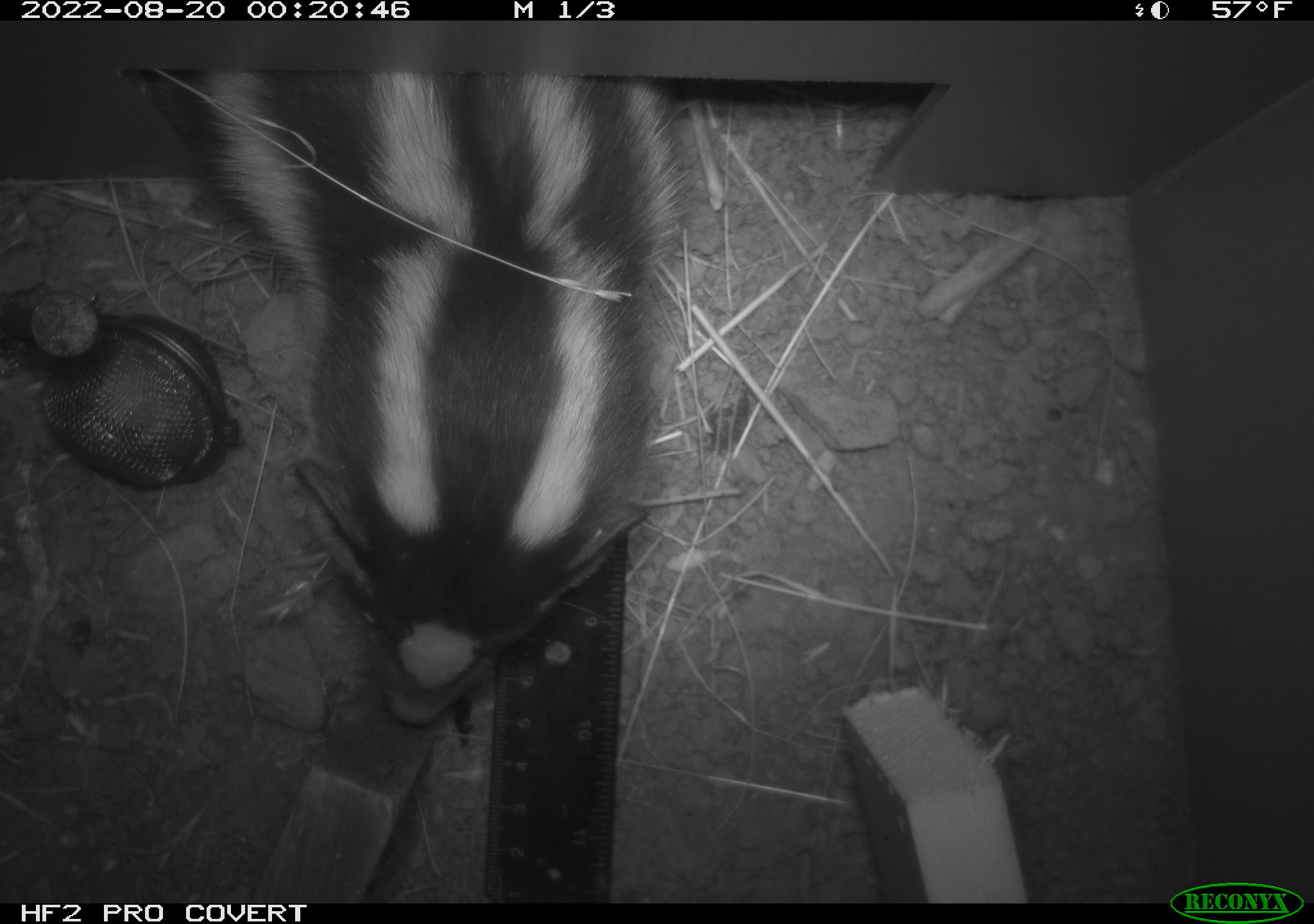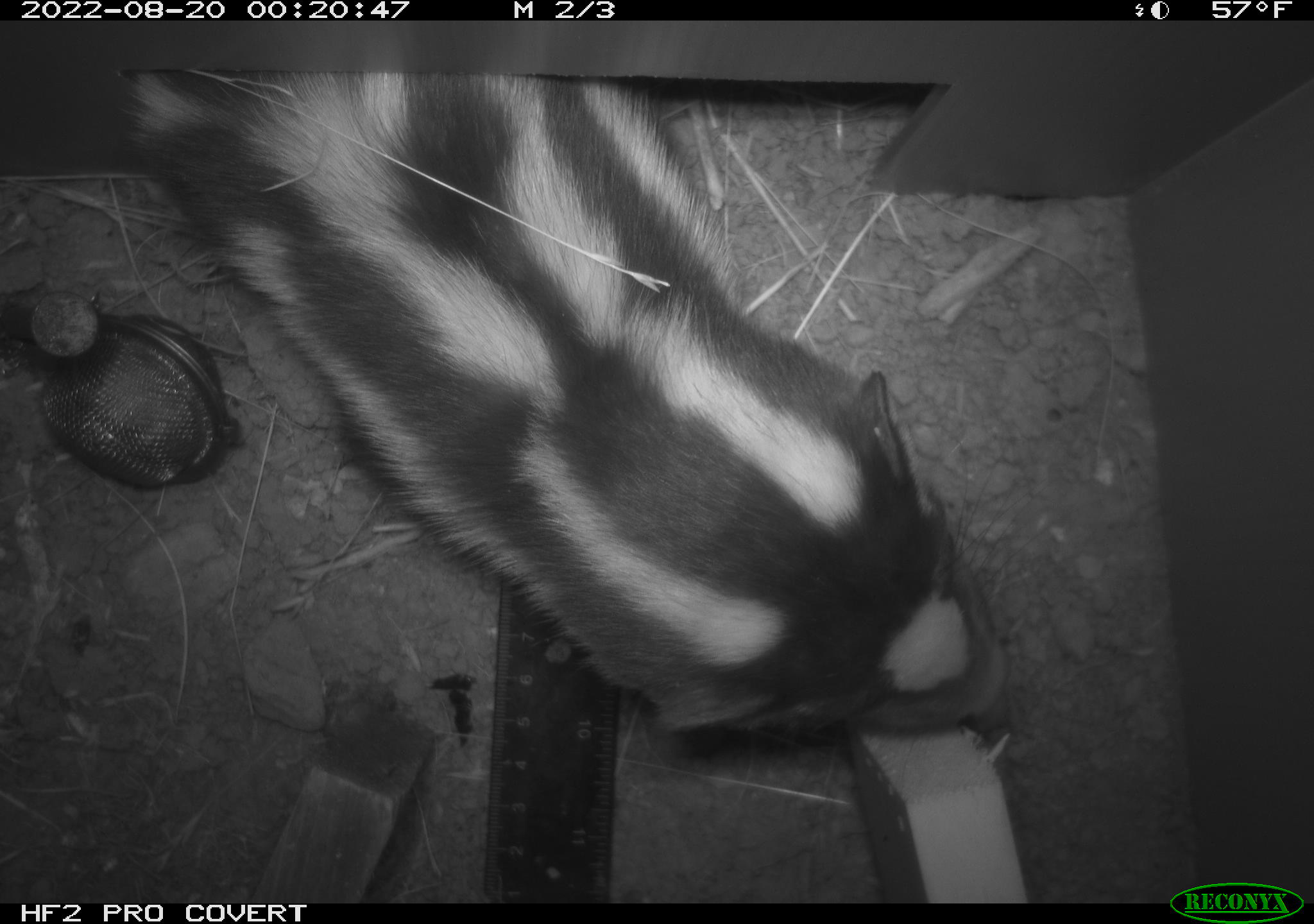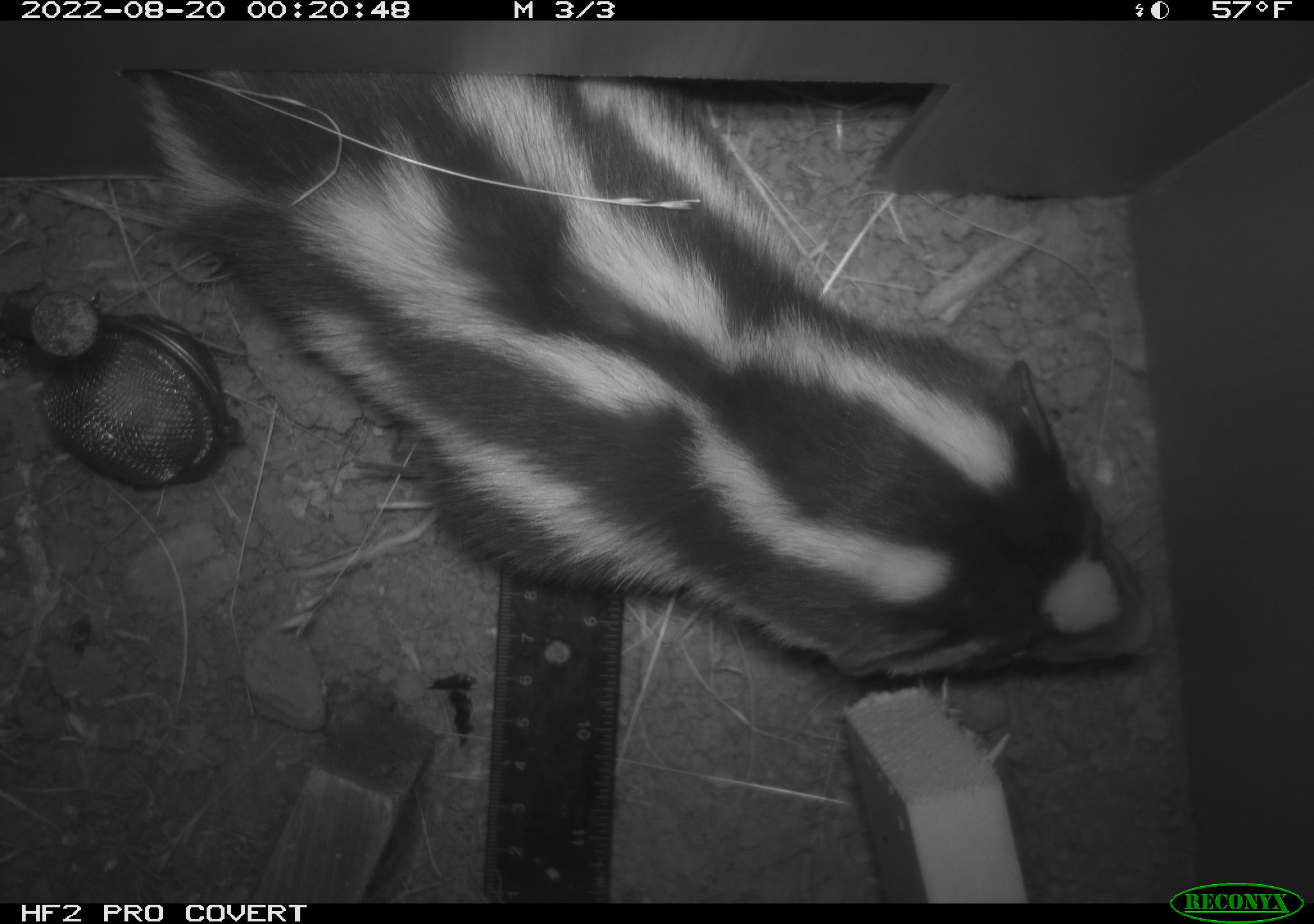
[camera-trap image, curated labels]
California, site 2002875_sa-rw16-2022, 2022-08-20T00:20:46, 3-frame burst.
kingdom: Animalia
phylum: Chordata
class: Mammalia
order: Carnivora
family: Mephitidae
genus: Spilogale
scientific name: Spilogale gracilis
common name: western spotted skunk